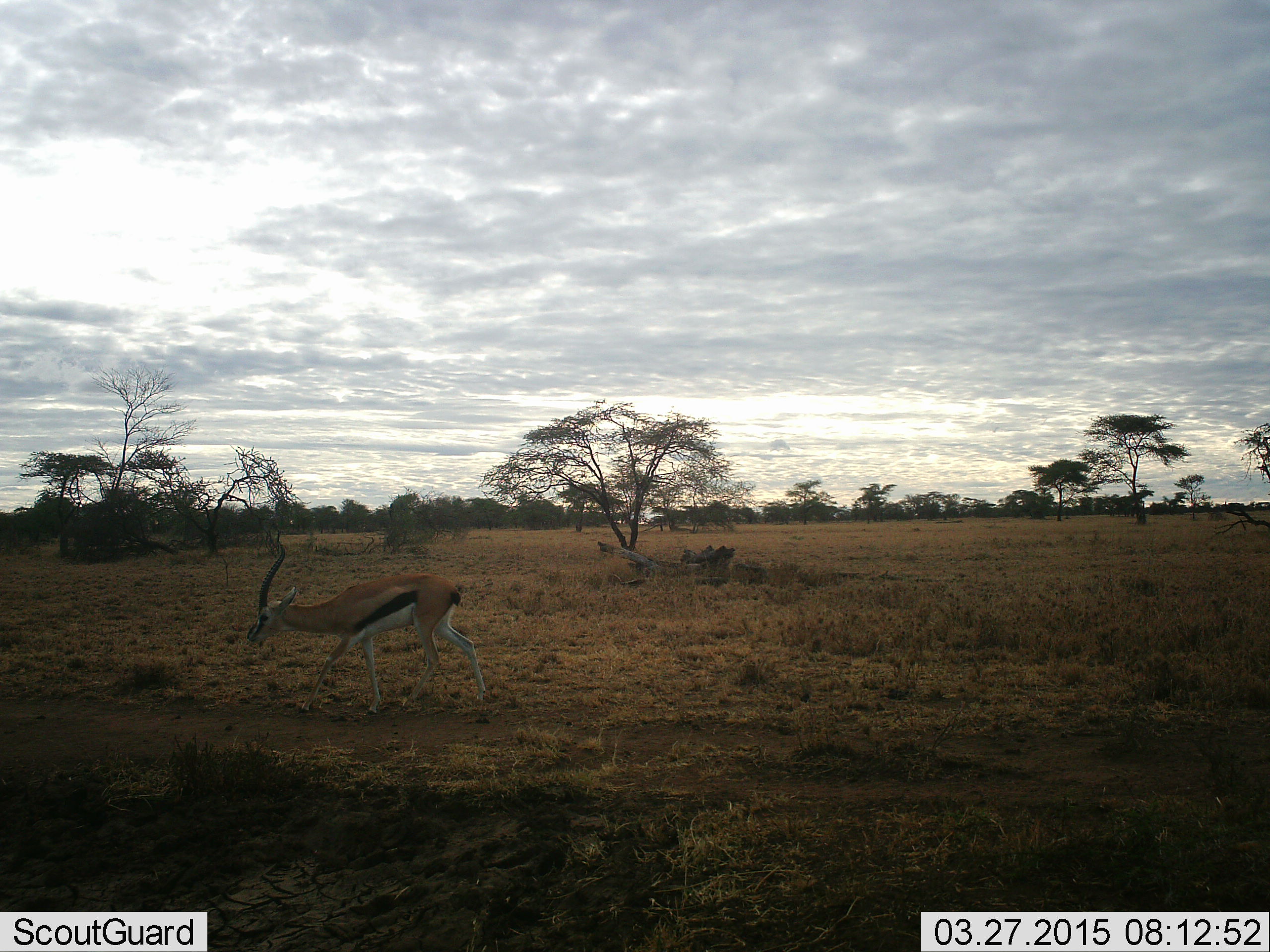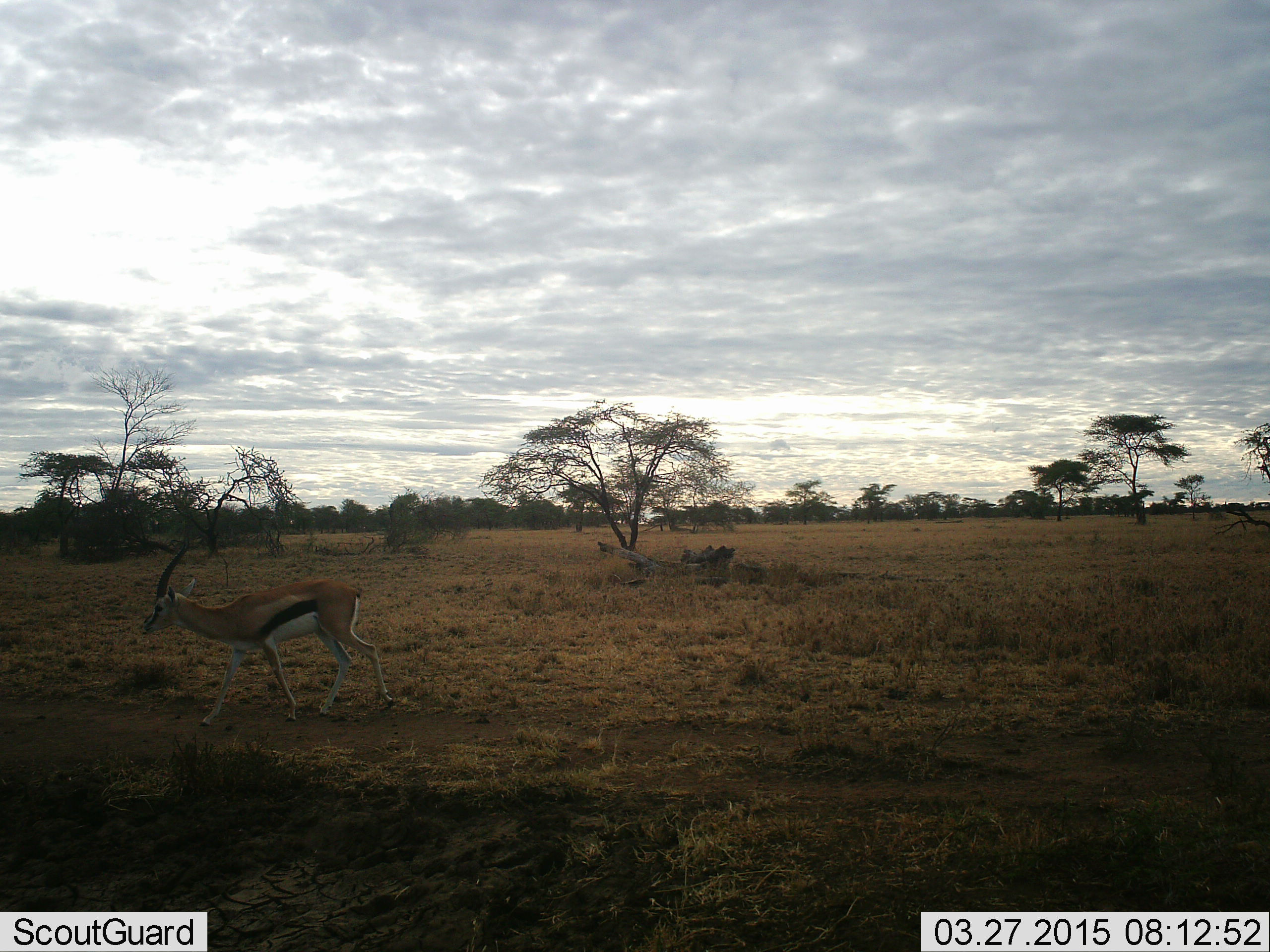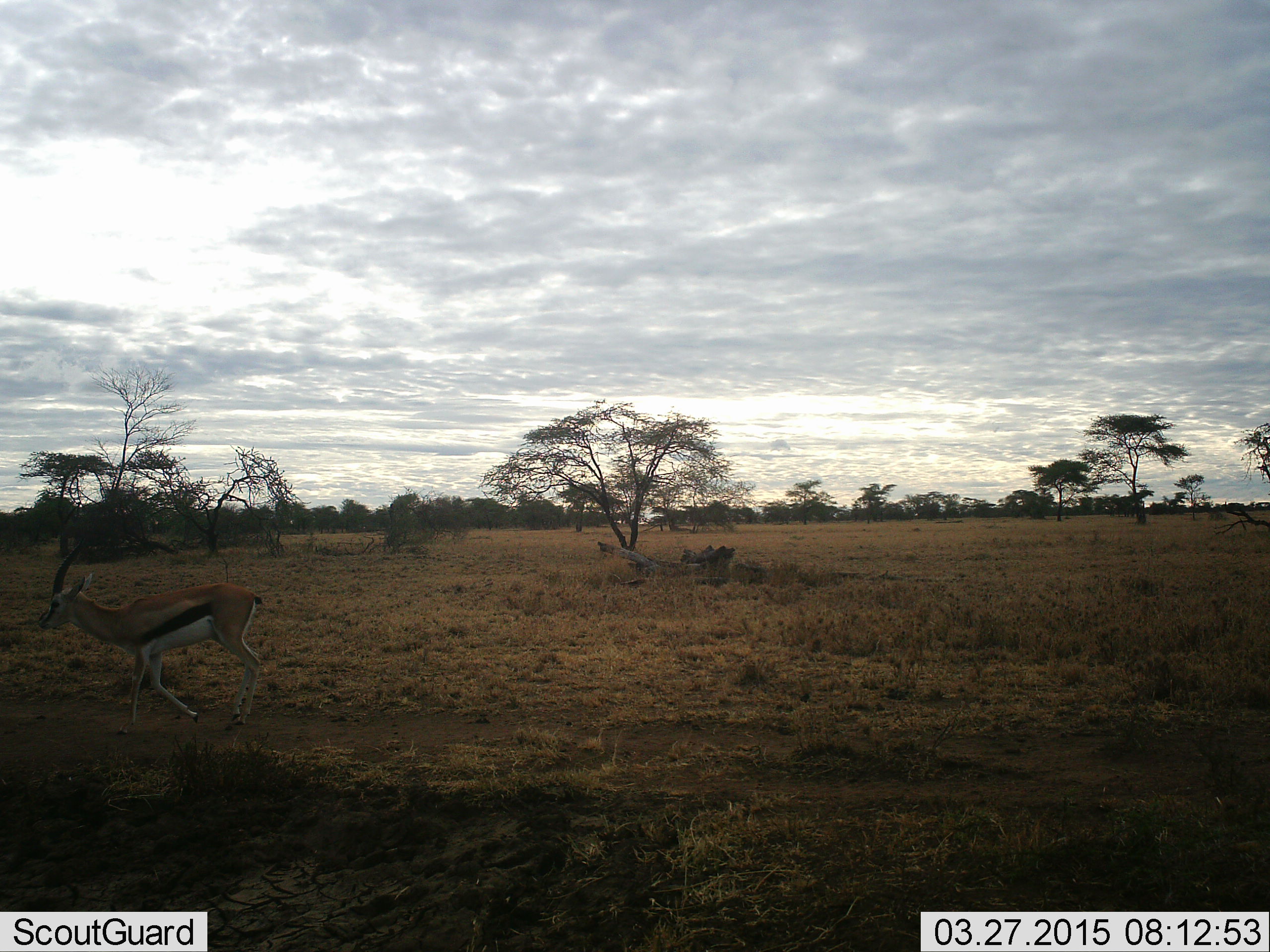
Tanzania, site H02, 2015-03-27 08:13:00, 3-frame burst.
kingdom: Animalia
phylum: Chordata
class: Mammalia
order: Artiodactyla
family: Bovidae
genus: Eudorcas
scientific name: Eudorcas thomsonii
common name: thomson's gazelle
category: gazellethomsons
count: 1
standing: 10%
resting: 0%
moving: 90%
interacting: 0%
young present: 0%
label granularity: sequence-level